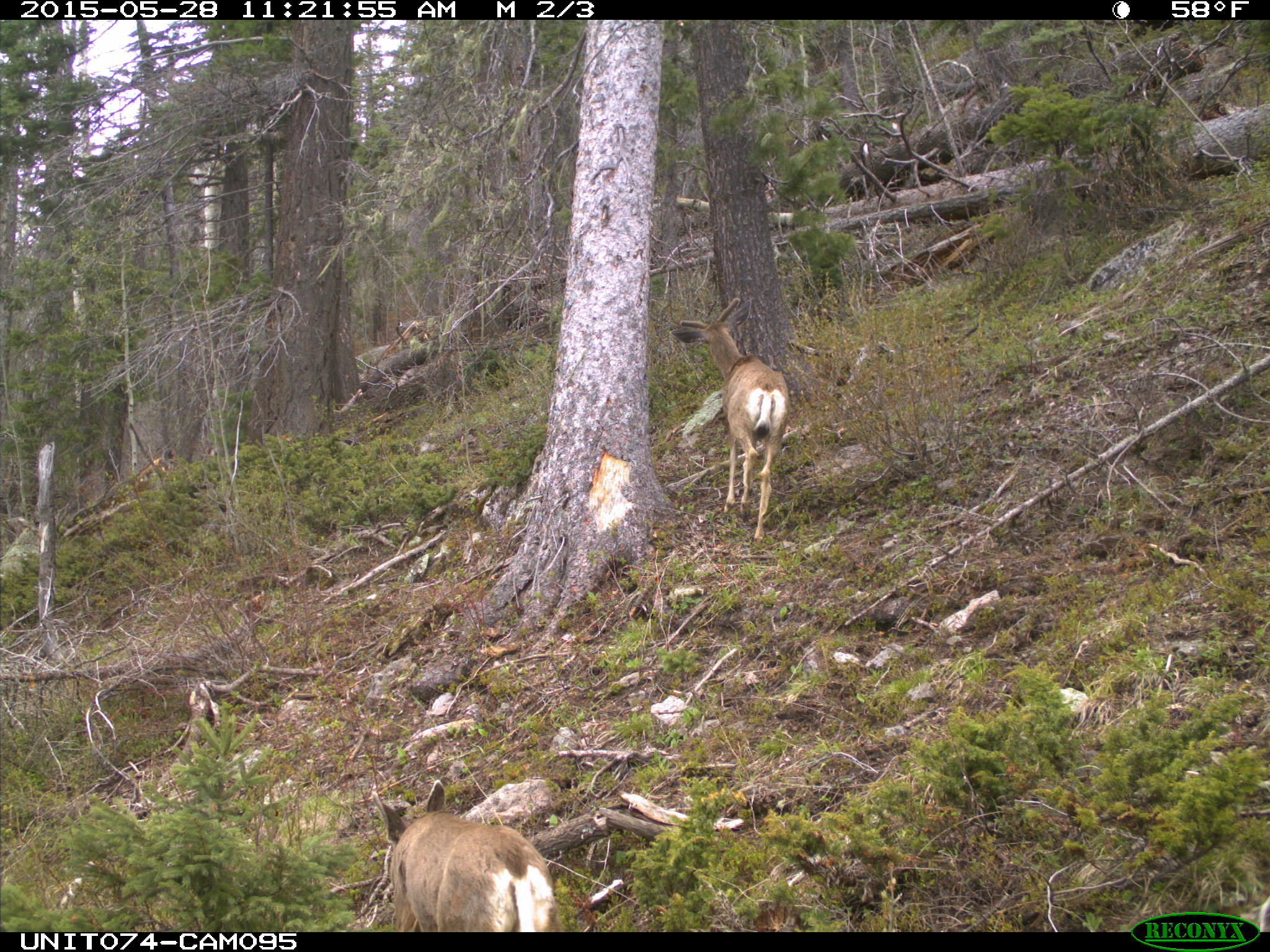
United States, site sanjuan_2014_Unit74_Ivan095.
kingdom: Animalia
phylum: Chordata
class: Mammalia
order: Artiodactyla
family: Cervidae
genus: Odocoileus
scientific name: Odocoileus hemionus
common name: mule deer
Odocoileus hemionus (mule deer).